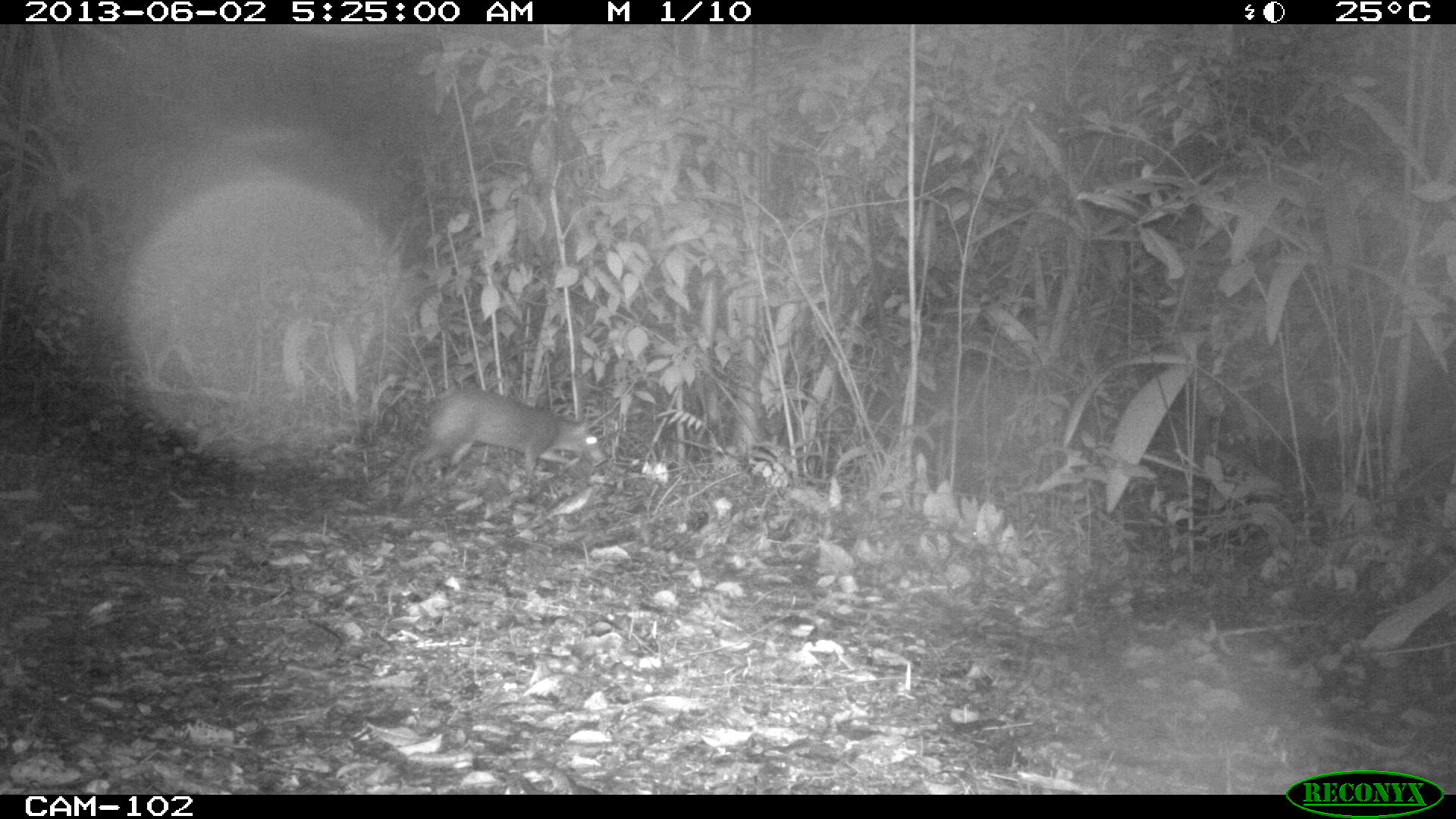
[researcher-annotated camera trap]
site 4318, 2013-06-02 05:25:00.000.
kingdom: Animalia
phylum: Chordata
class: Mammalia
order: Rodentia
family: Dasyproctidae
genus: Dasyprocta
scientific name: Dasyprocta punctata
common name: central american agouti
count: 1